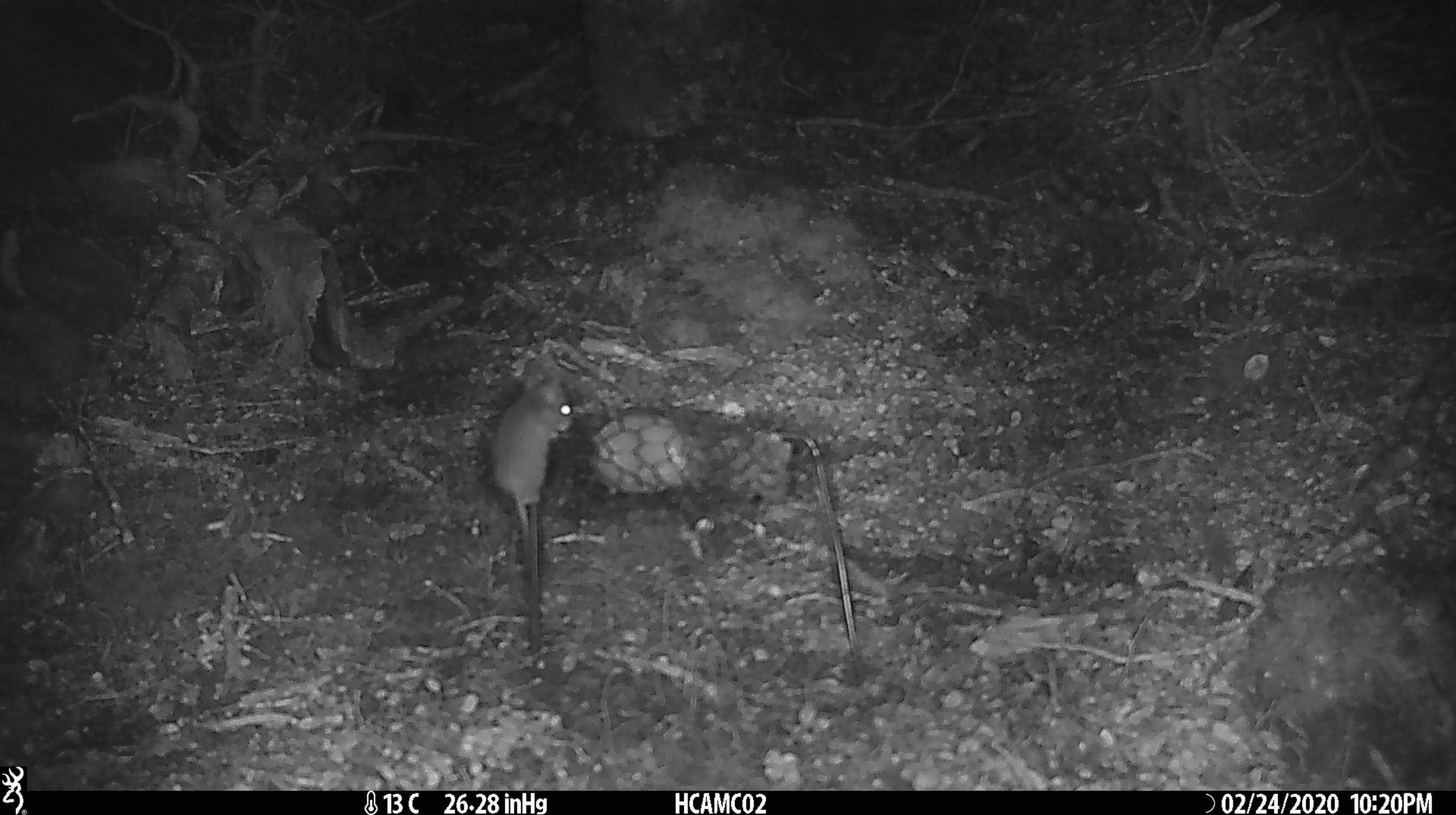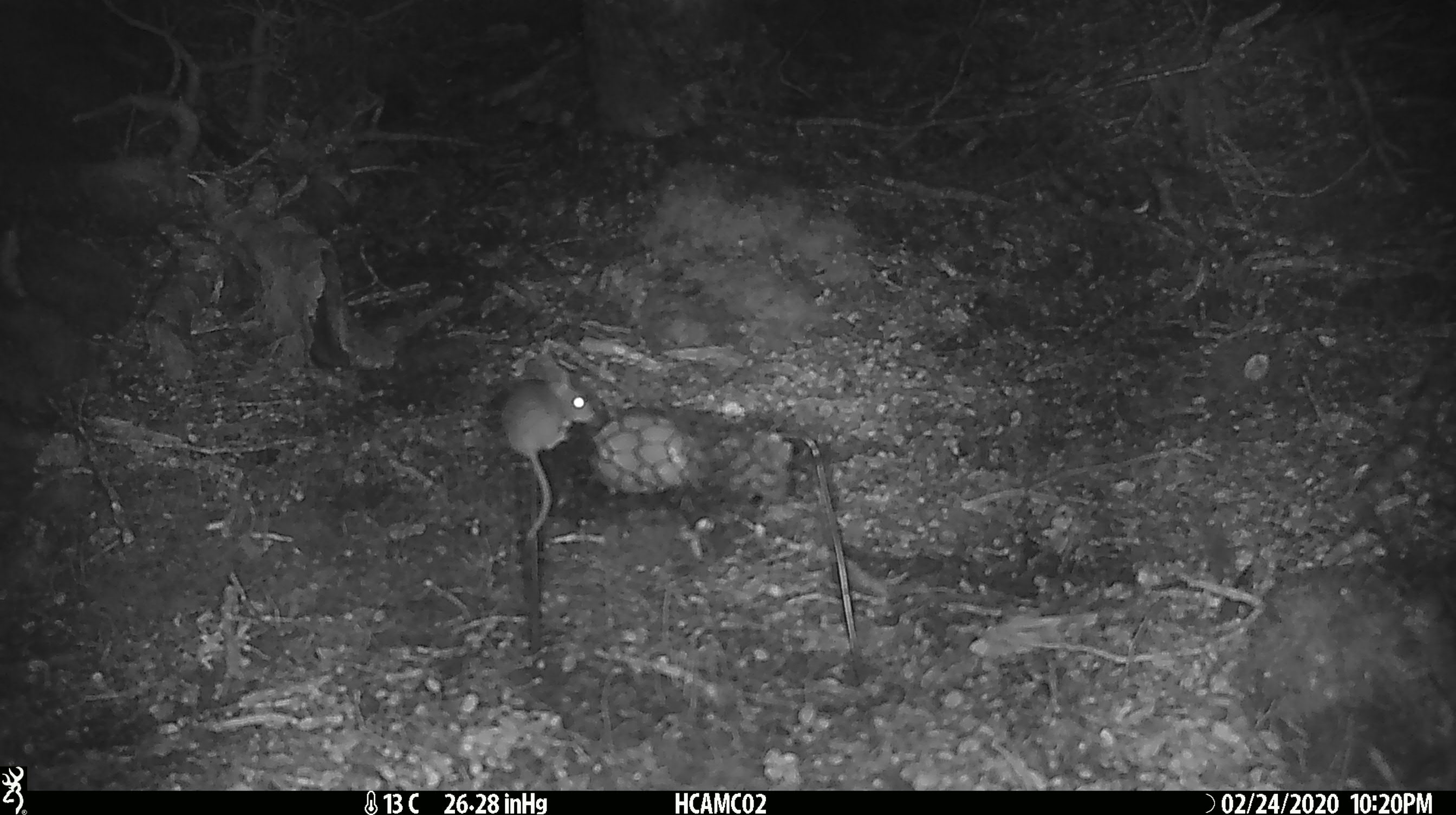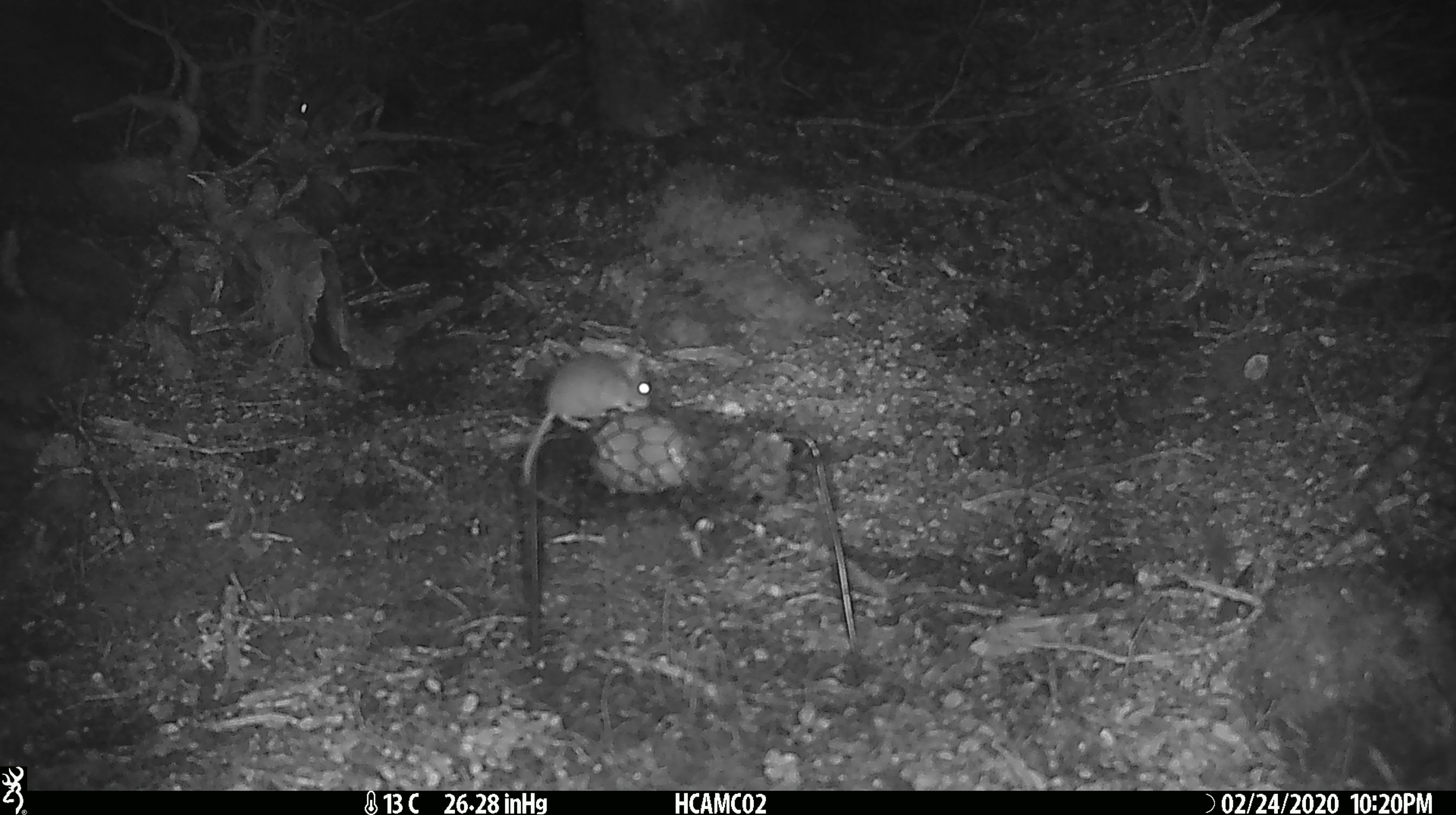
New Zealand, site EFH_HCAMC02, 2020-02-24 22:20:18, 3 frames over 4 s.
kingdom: Animalia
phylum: Chordata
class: Mammalia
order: Rodentia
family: Muridae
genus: Mus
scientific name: Mus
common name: mouse